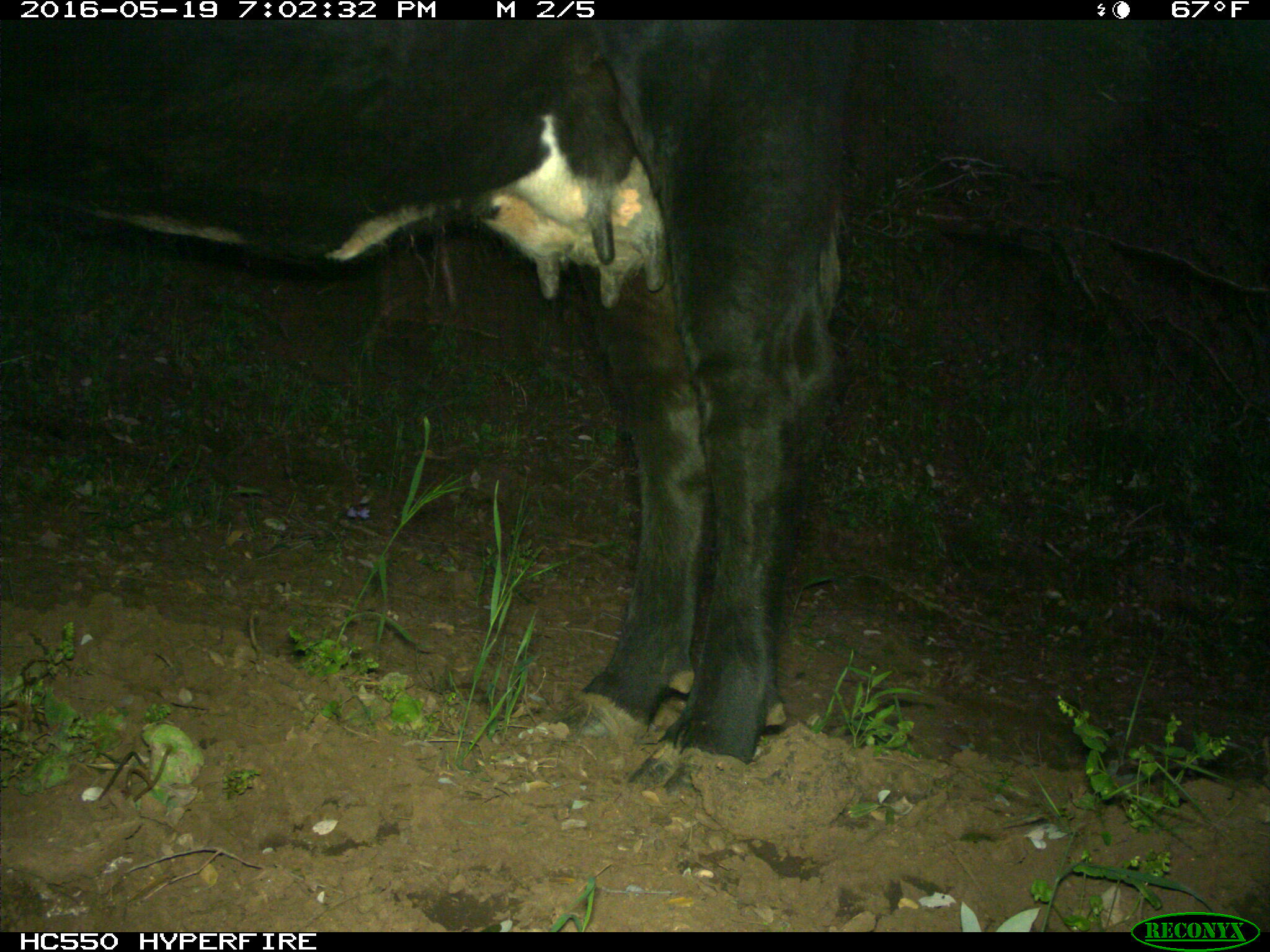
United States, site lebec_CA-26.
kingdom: Animalia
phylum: Chordata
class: Mammalia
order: Artiodactyla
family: Bovidae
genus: Bos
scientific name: Bos taurus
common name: domestic cow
Bos taurus (domestic cow).